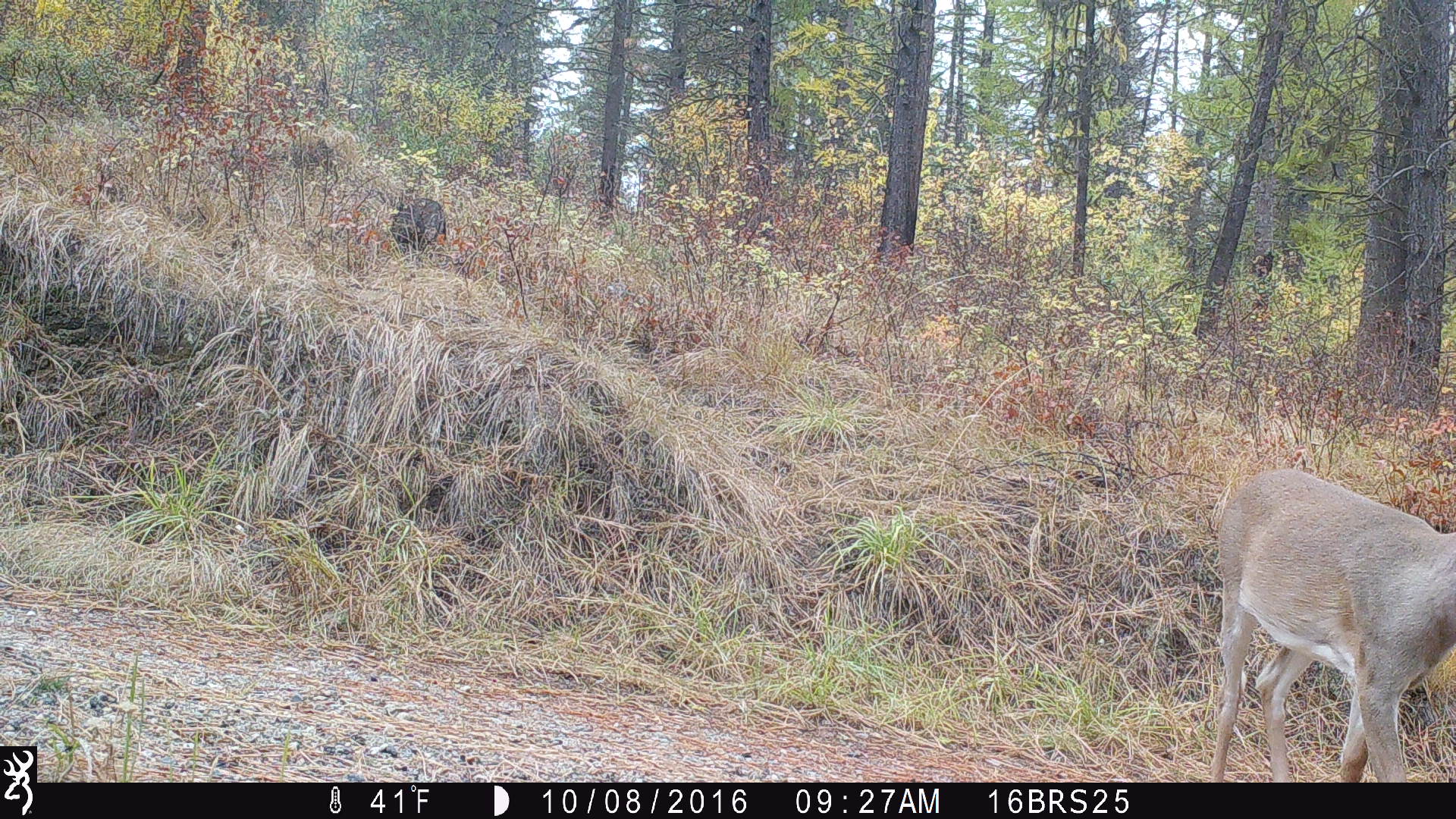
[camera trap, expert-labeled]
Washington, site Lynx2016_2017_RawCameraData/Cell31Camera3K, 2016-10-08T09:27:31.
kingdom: Animalia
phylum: Chordata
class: Mammalia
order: Artiodactyla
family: Cervidae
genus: Odocoileus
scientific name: Odocoileus virginianus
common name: white-tailed deer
Odocoileus virginianus (white-tailed deer). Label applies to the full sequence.